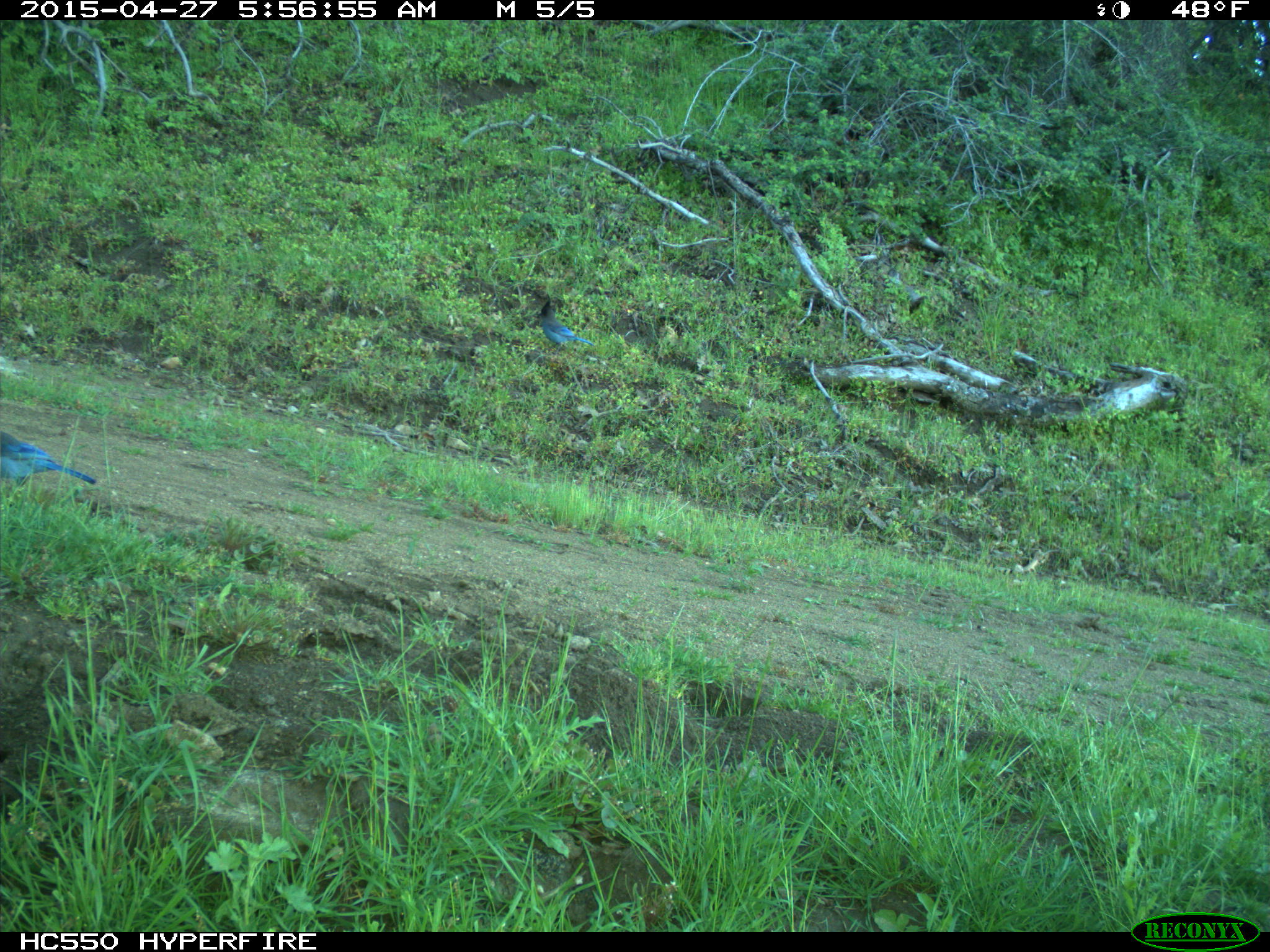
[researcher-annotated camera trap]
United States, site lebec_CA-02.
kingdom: Animalia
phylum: Chordata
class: Aves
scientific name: Aves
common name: birds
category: unidentified bird